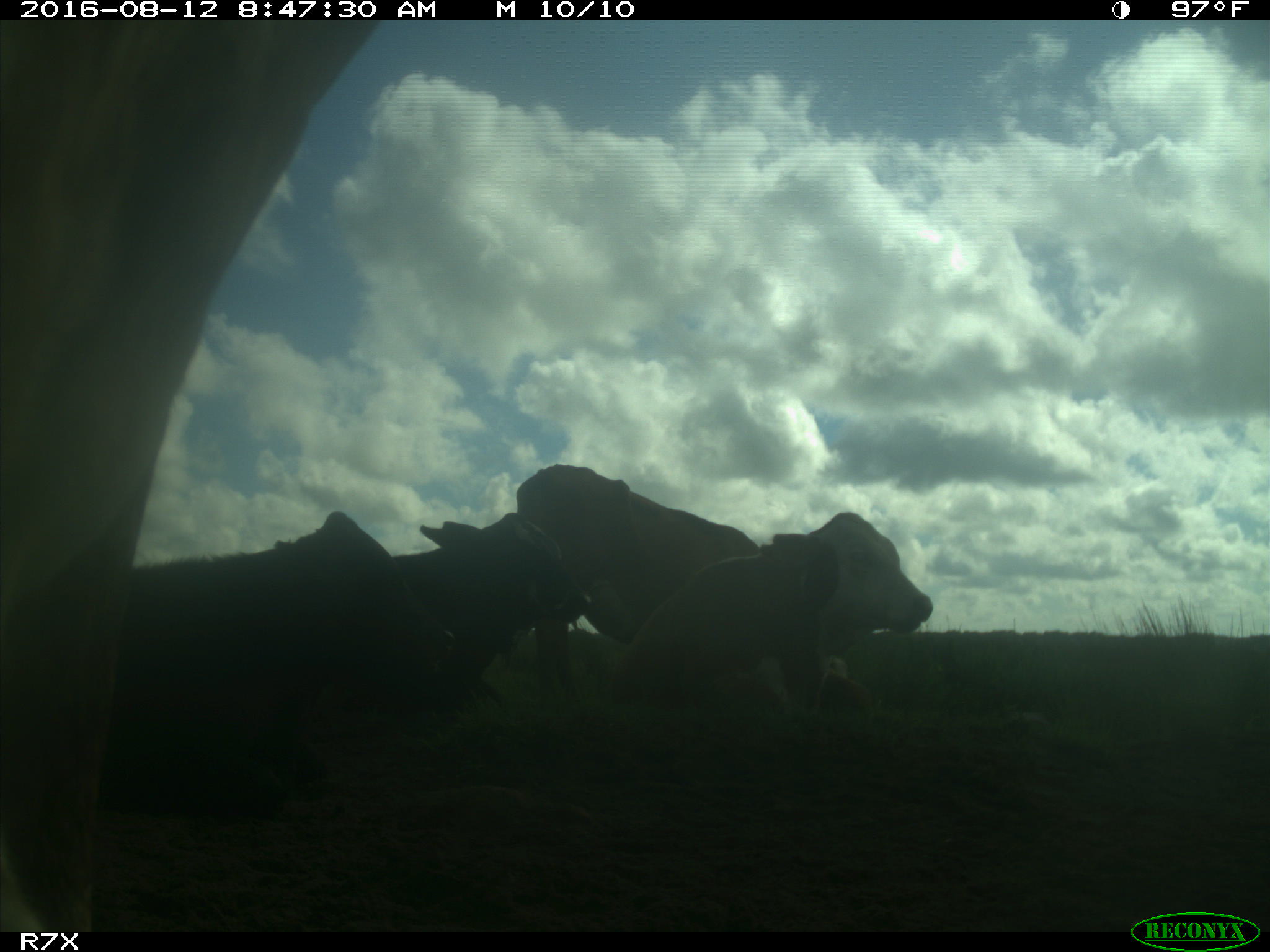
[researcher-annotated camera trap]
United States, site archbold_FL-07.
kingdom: Animalia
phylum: Chordata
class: Mammalia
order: Artiodactyla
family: Bovidae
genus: Bos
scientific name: Bos taurus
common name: domestic cow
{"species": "Bos taurus (domestic cow)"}